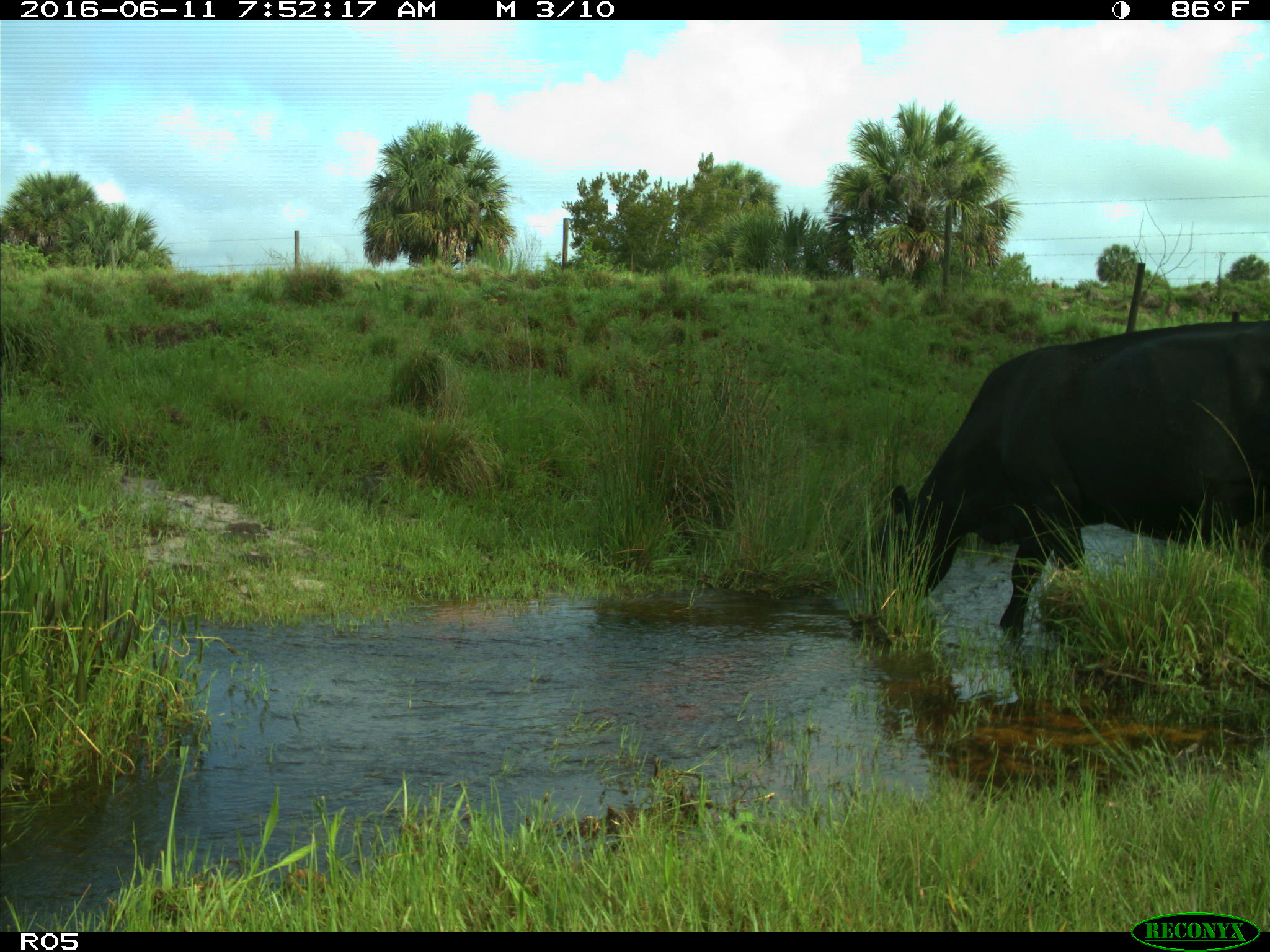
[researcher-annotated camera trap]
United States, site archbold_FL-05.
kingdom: Animalia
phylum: Chordata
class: Mammalia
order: Artiodactyla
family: Bovidae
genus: Bos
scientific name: Bos taurus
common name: domestic cow